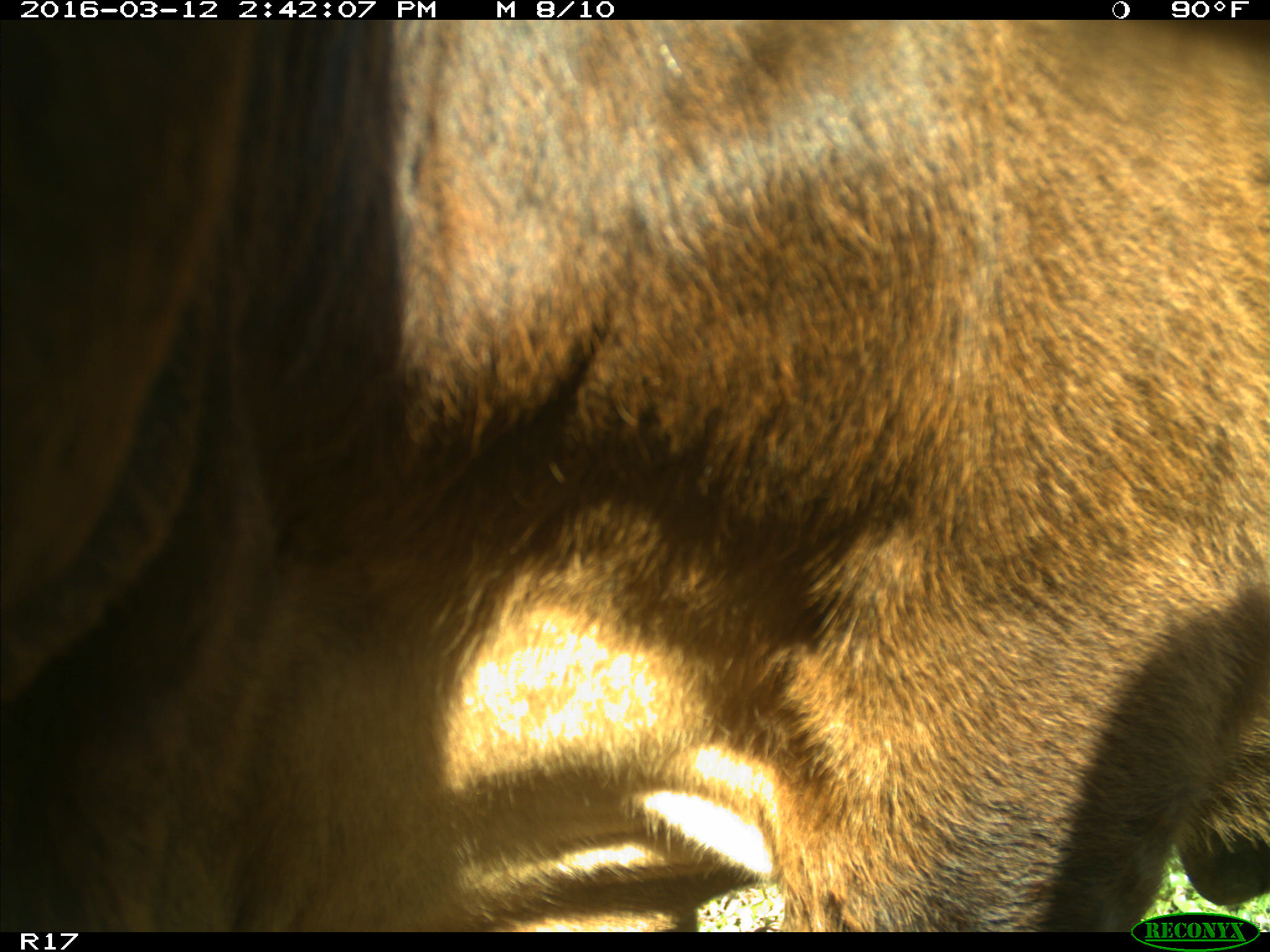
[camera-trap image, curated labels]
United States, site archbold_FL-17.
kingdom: Animalia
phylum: Chordata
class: Mammalia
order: Artiodactyla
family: Bovidae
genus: Bos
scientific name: Bos taurus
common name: domestic cow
Bos taurus (domestic cow).